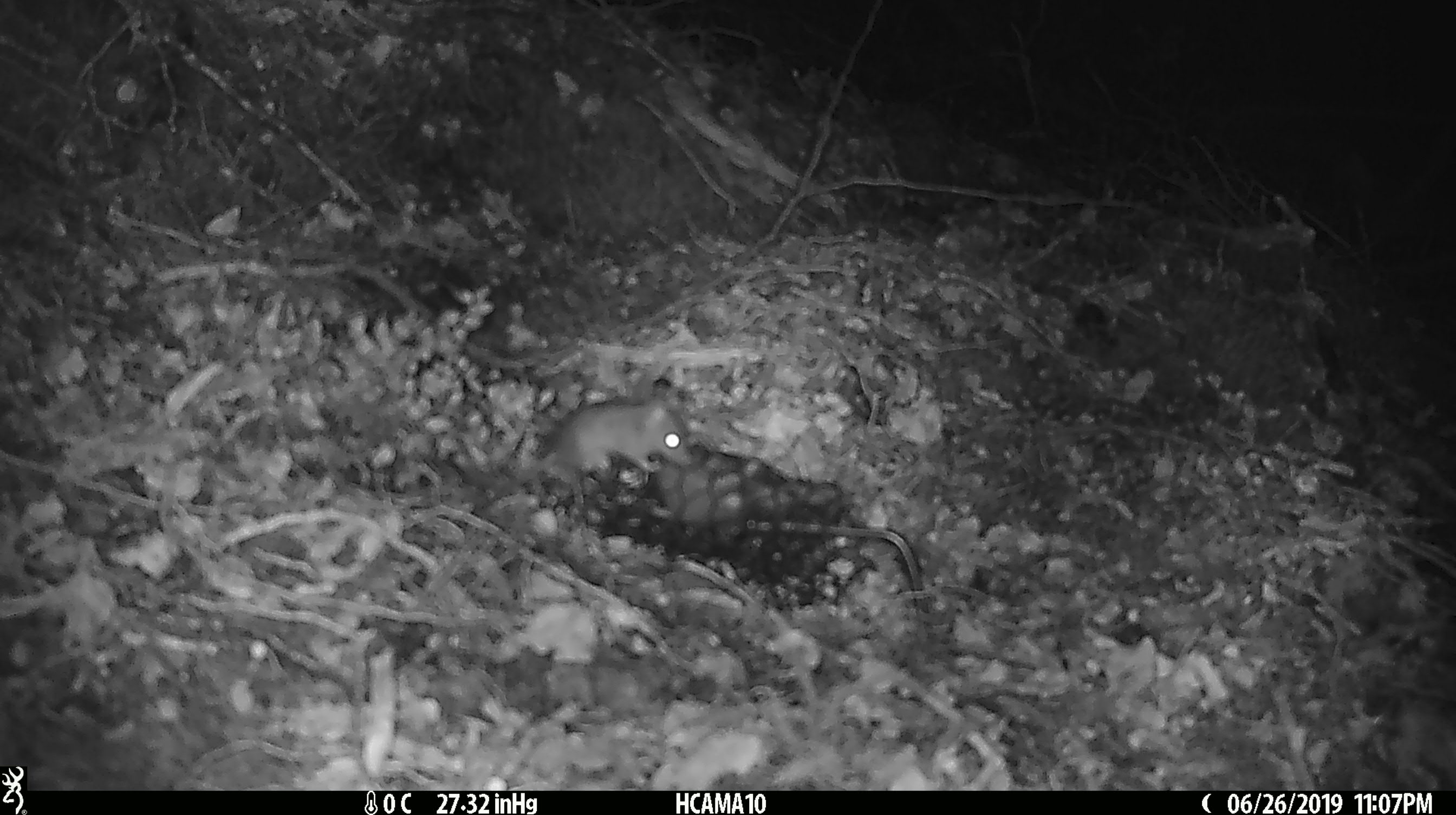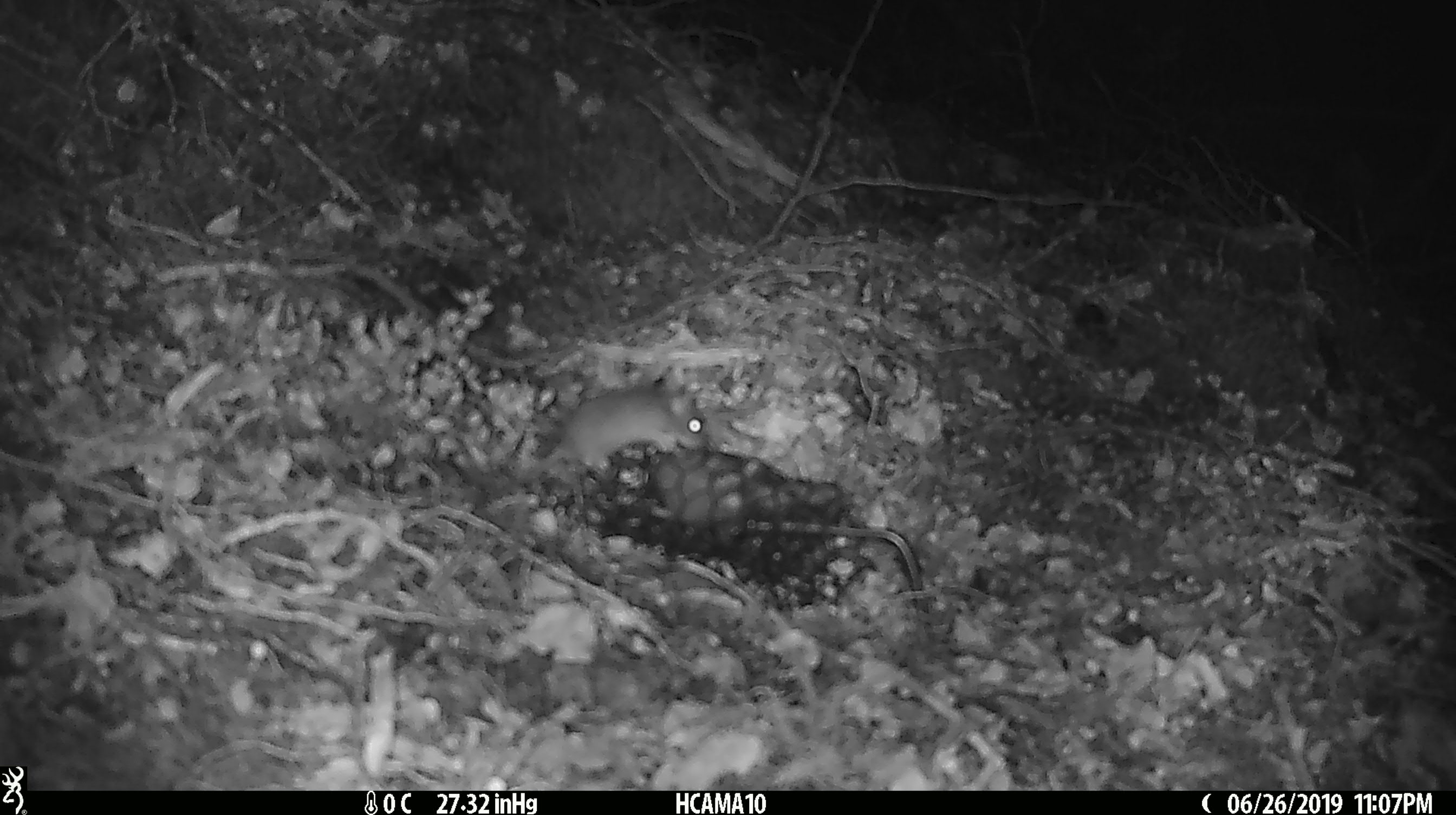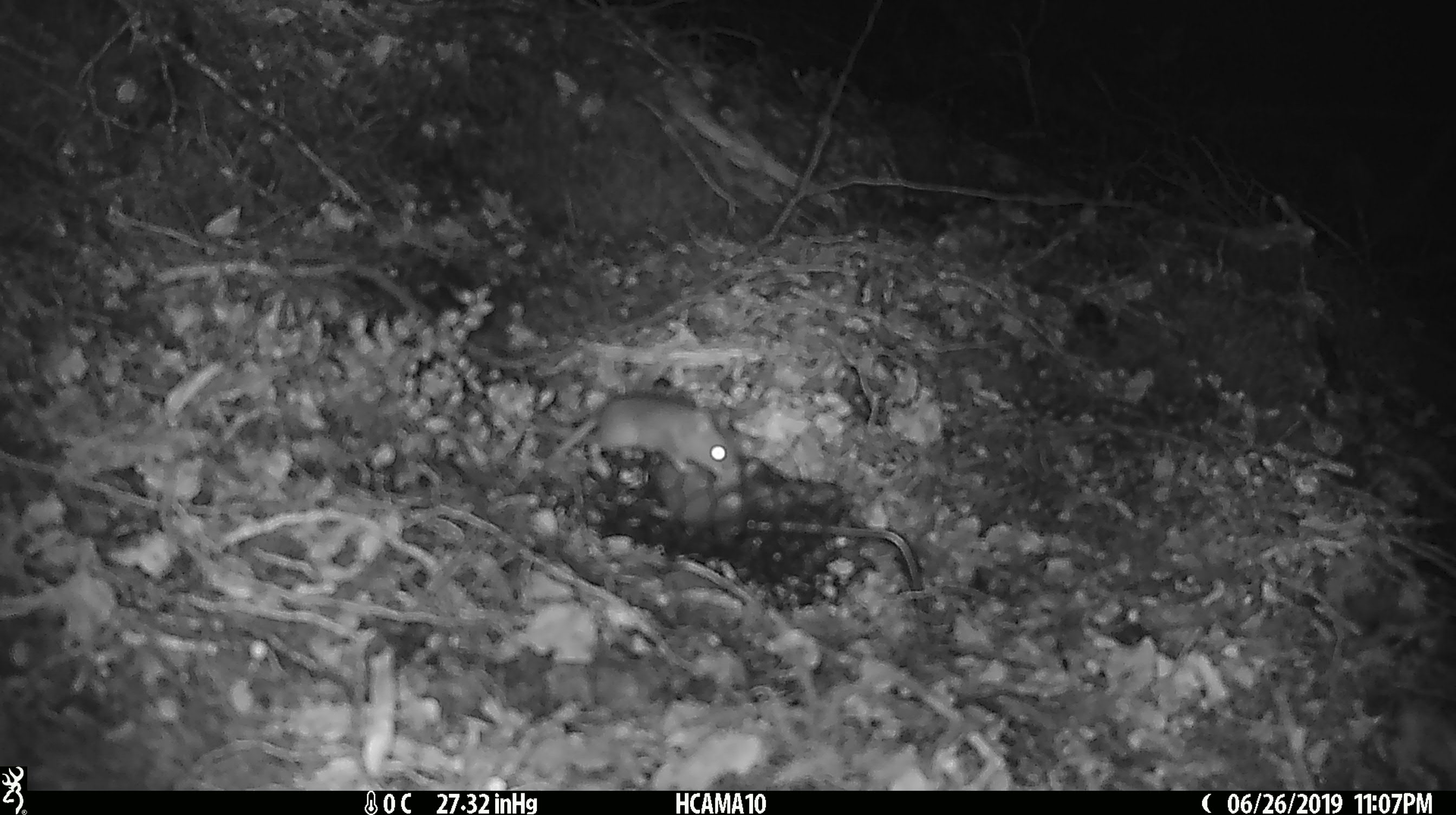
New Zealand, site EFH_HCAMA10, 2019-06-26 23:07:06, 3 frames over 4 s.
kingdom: Animalia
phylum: Chordata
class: Mammalia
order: Rodentia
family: Muridae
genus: Mus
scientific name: Mus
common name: mouse